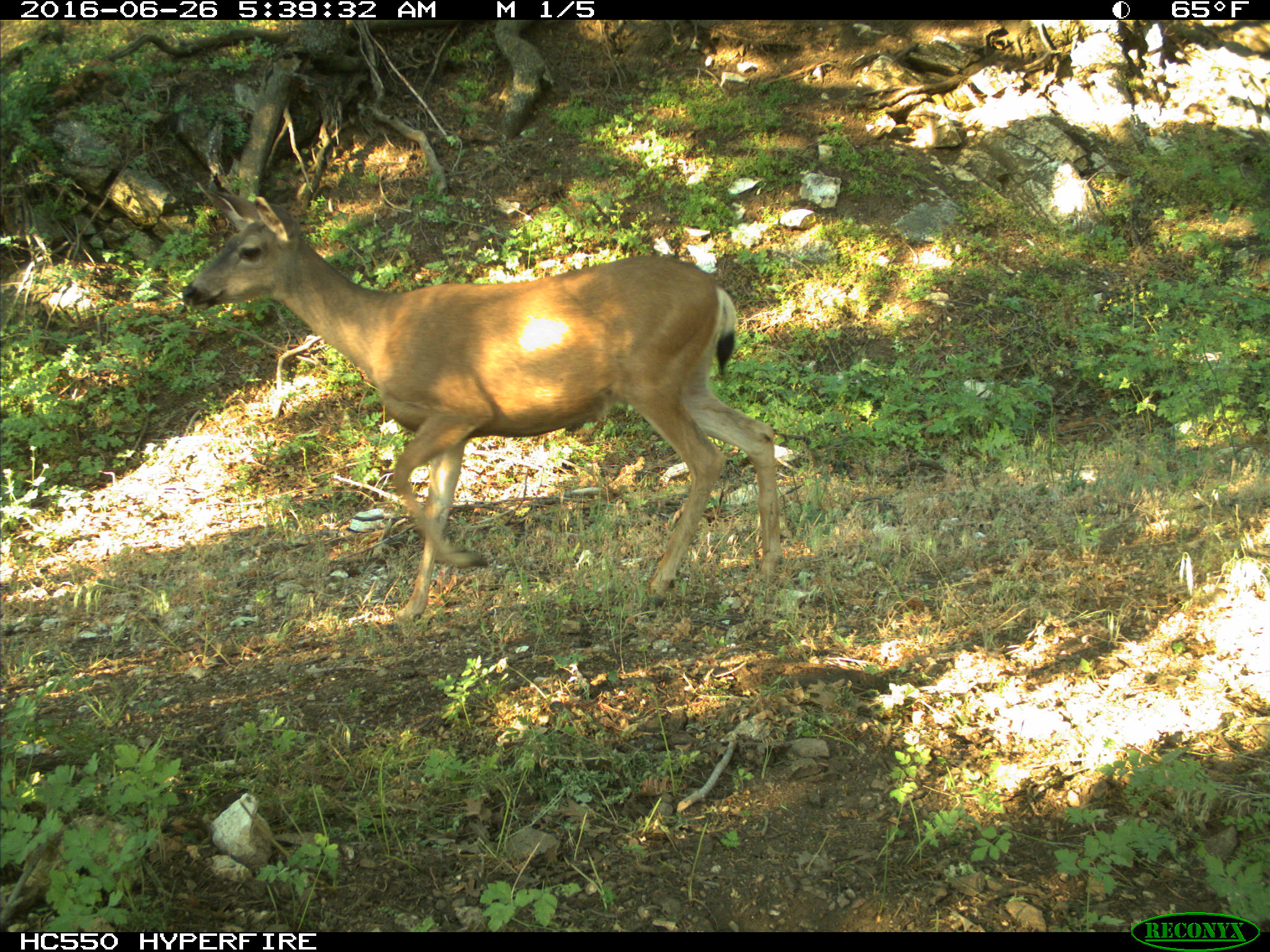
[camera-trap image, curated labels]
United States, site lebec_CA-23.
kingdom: Animalia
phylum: Chordata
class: Mammalia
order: Artiodactyla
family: Cervidae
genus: Odocoileus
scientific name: Odocoileus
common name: deer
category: unidentified deer